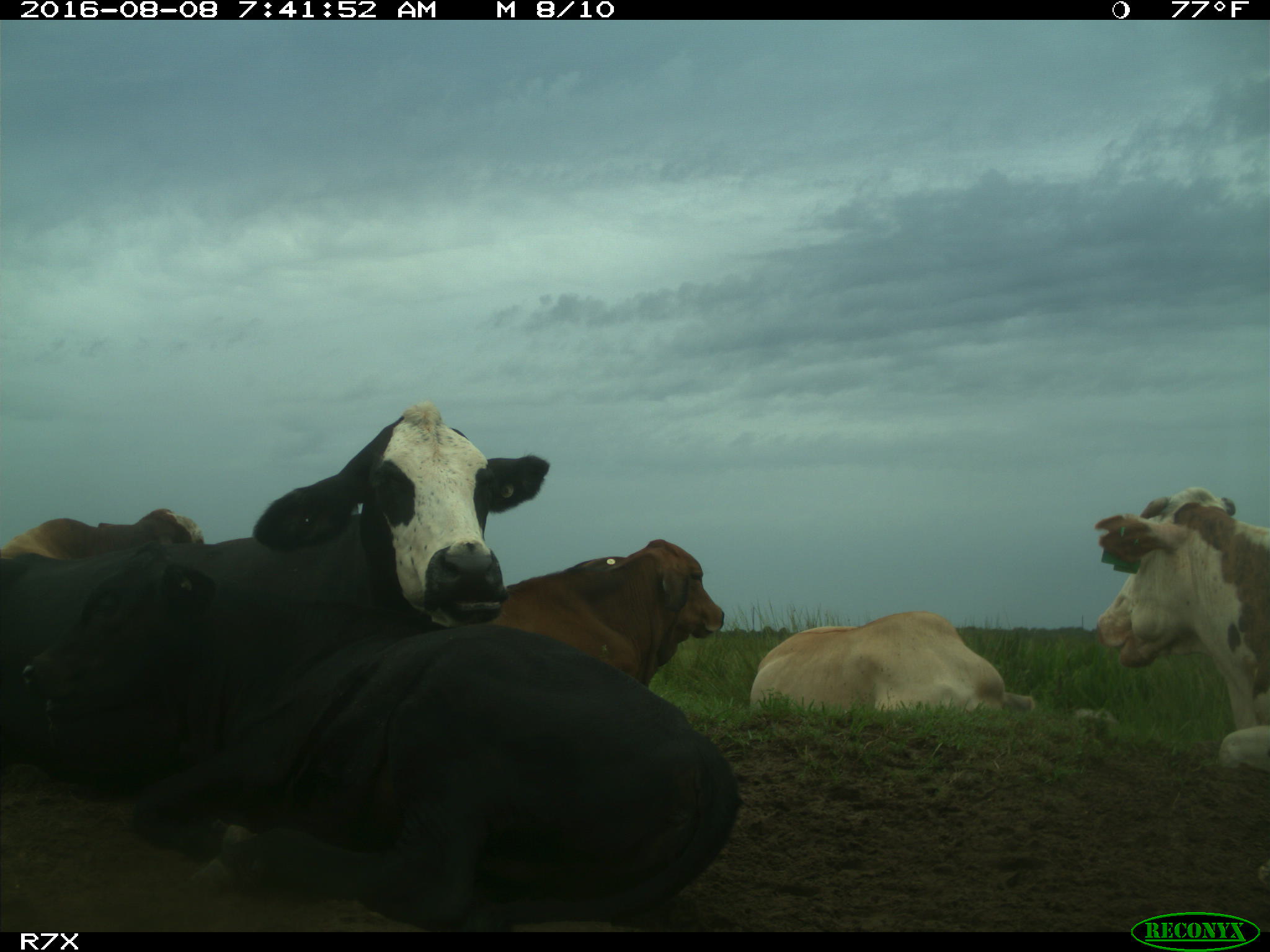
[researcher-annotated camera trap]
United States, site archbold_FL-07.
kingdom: Animalia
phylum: Chordata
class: Mammalia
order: Artiodactyla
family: Bovidae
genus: Bos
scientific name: Bos taurus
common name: domestic cow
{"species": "Bos taurus (domestic cow)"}